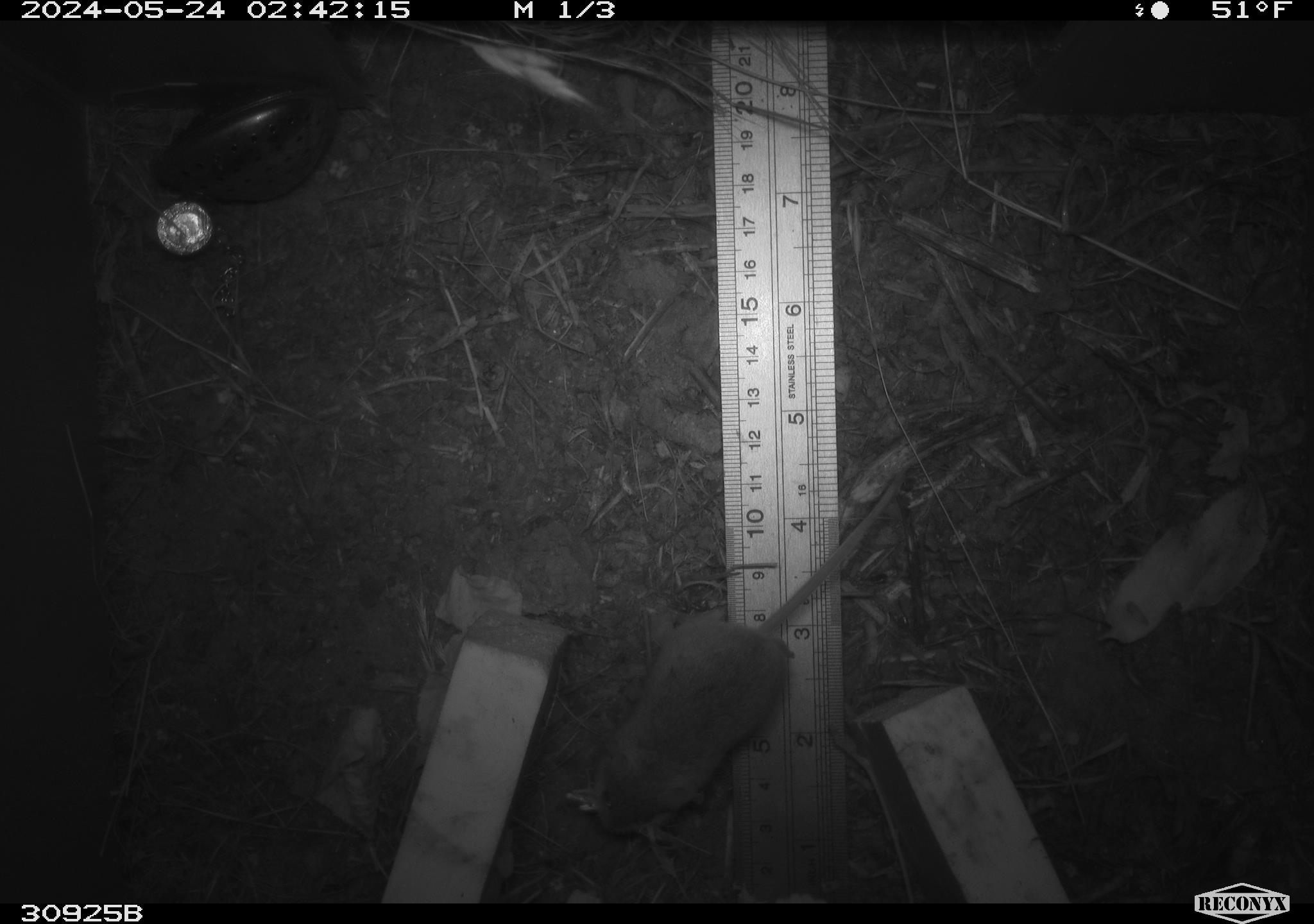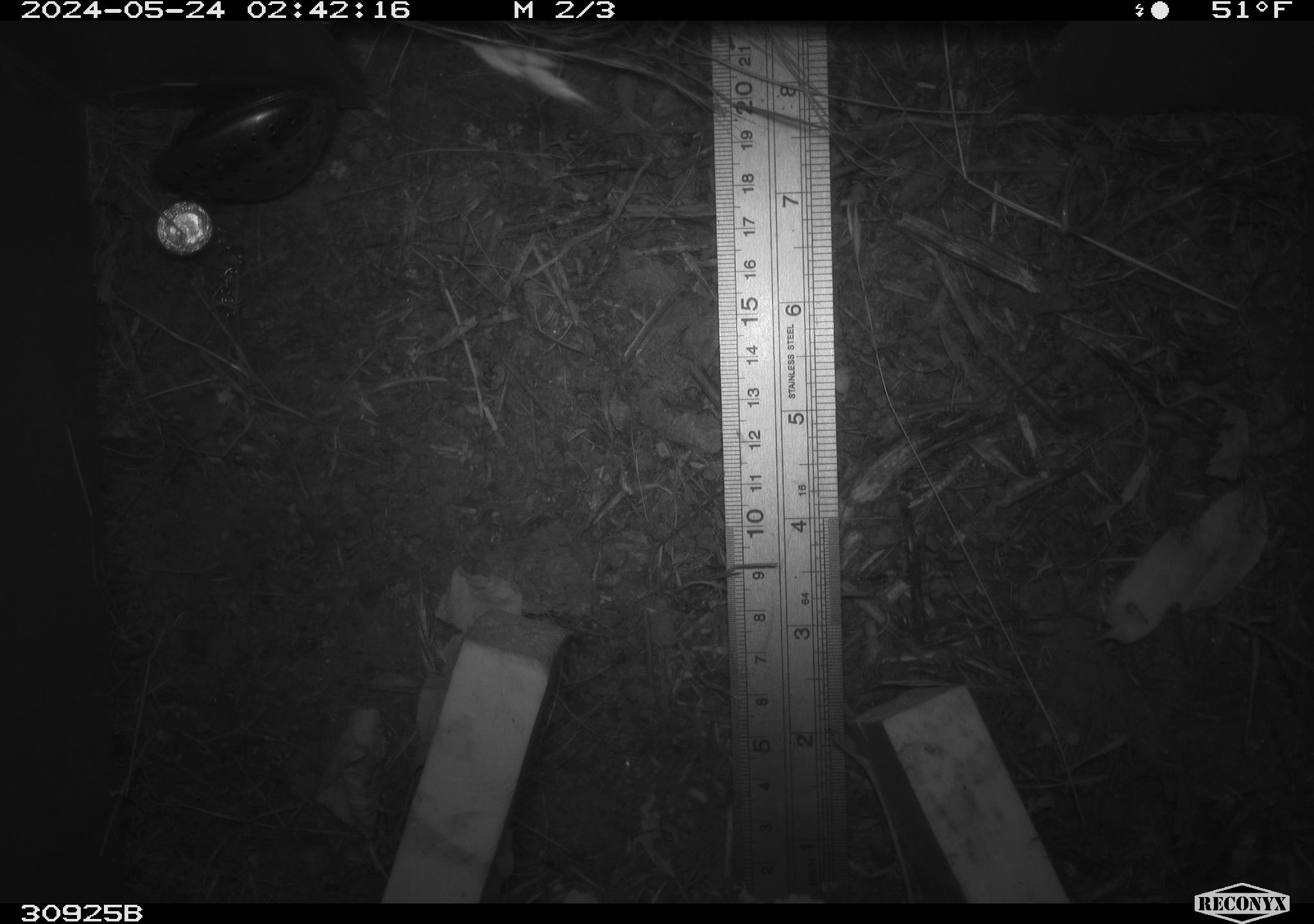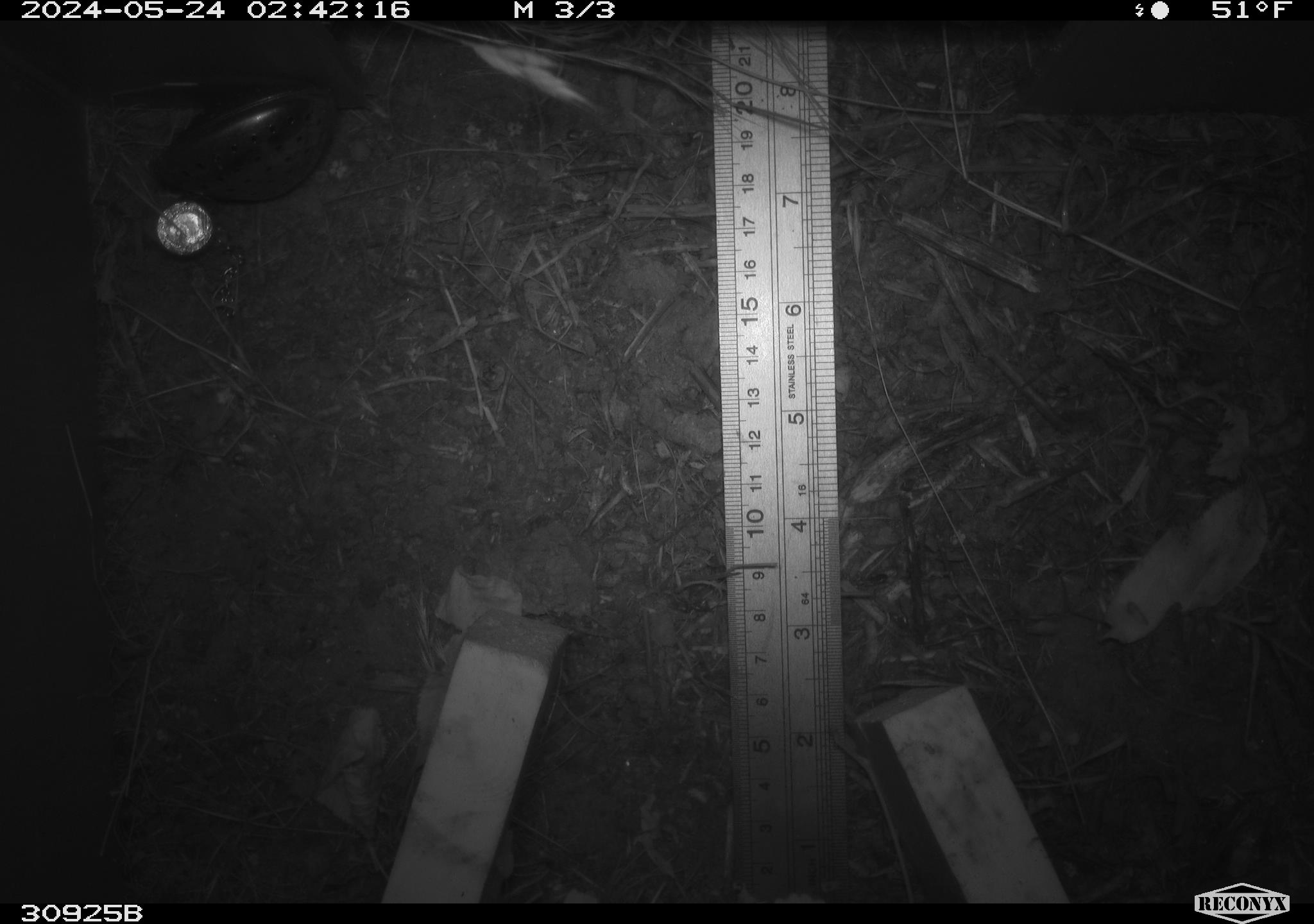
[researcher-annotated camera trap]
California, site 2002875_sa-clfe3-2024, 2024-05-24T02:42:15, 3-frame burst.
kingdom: Animalia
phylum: Chordata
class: Mammalia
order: Rodentia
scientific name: Rodentia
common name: mouse species